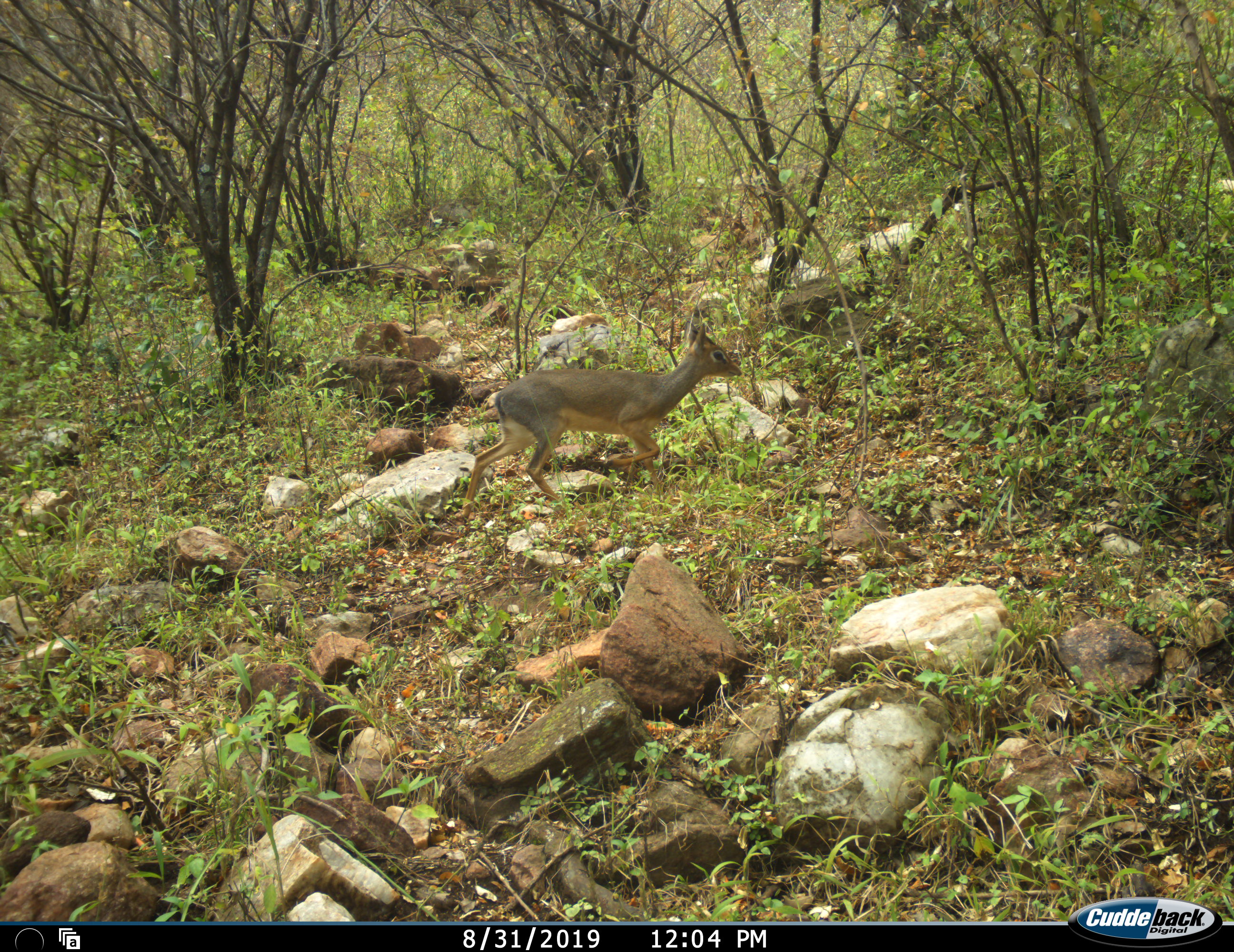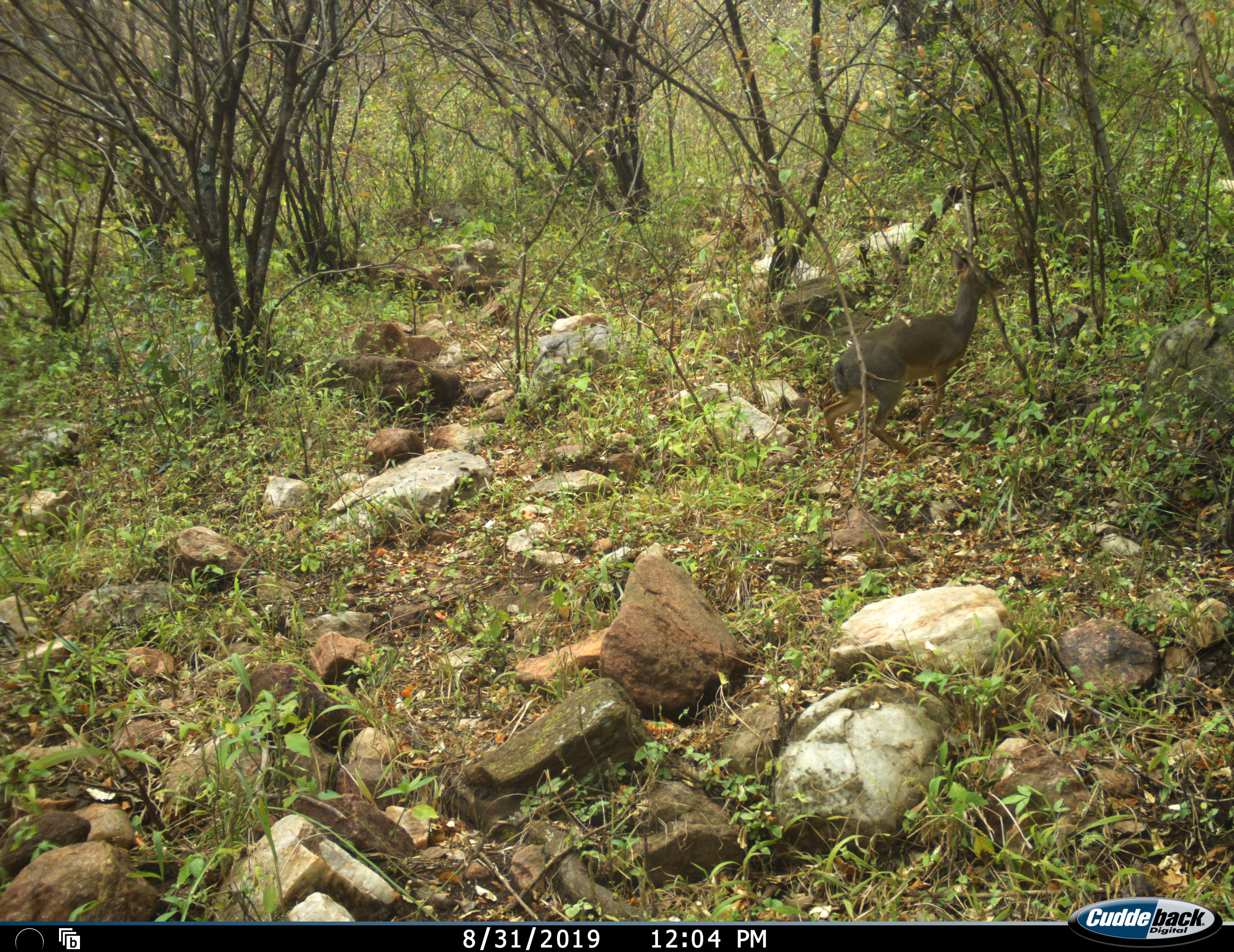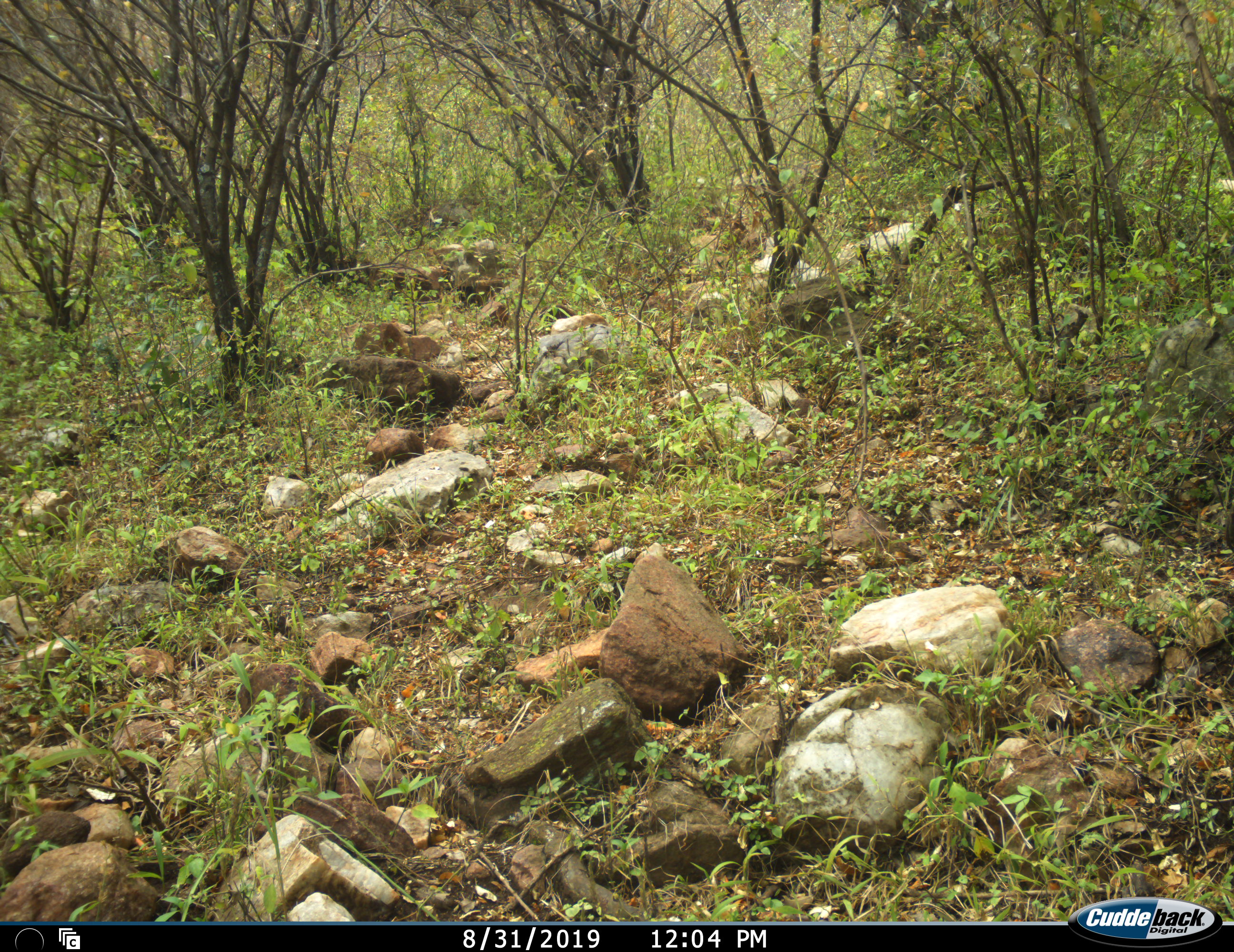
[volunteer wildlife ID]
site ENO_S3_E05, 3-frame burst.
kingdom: Animalia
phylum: Chordata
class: Mammalia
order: Artiodactyla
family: Bovidae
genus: Madoqua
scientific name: Madoqua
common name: dik-dik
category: dikdik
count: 1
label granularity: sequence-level